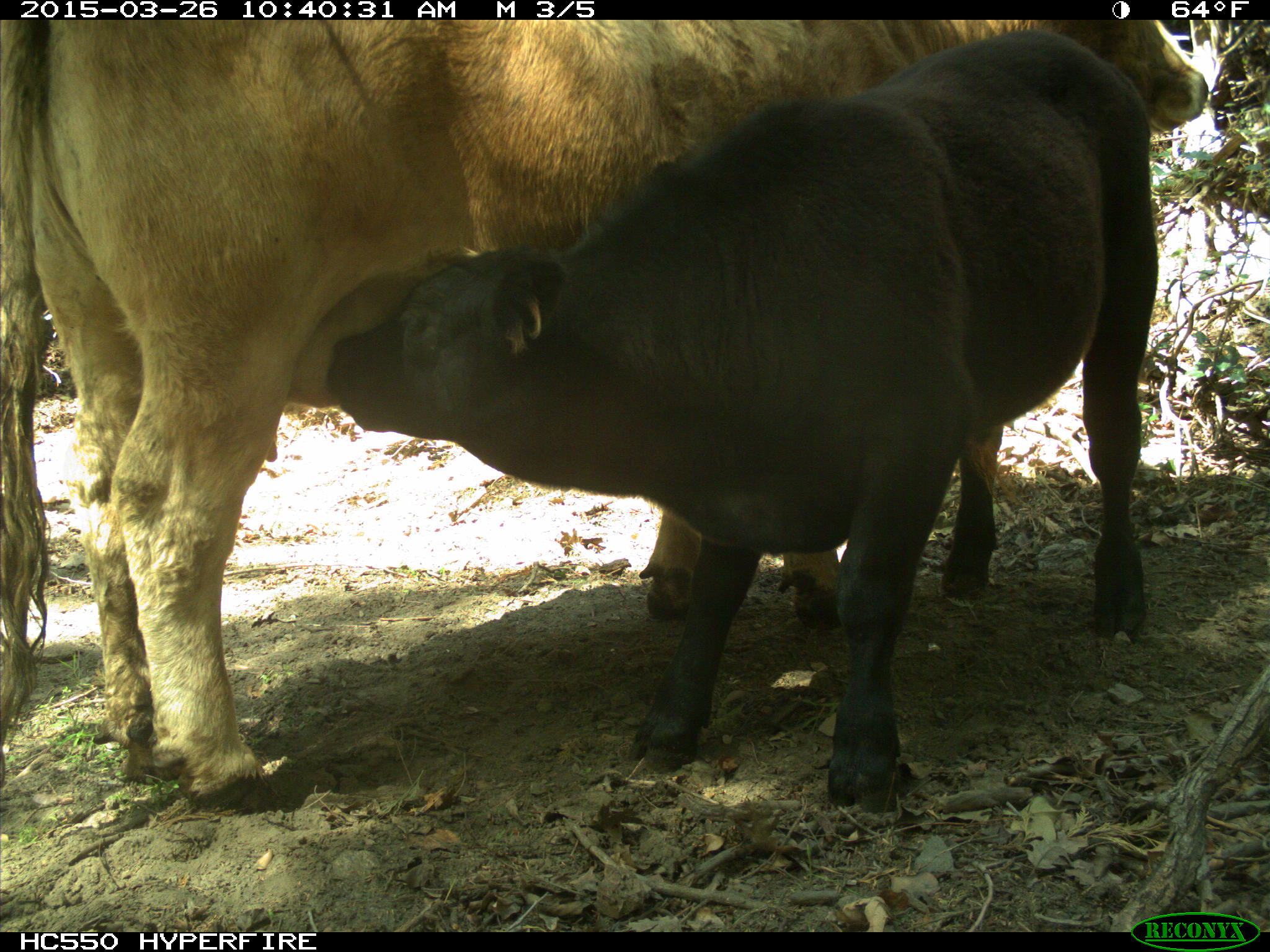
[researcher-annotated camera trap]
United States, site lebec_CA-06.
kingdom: Animalia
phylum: Chordata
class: Mammalia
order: Artiodactyla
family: Bovidae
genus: Bos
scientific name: Bos taurus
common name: domestic cow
Bos taurus (domestic cow).